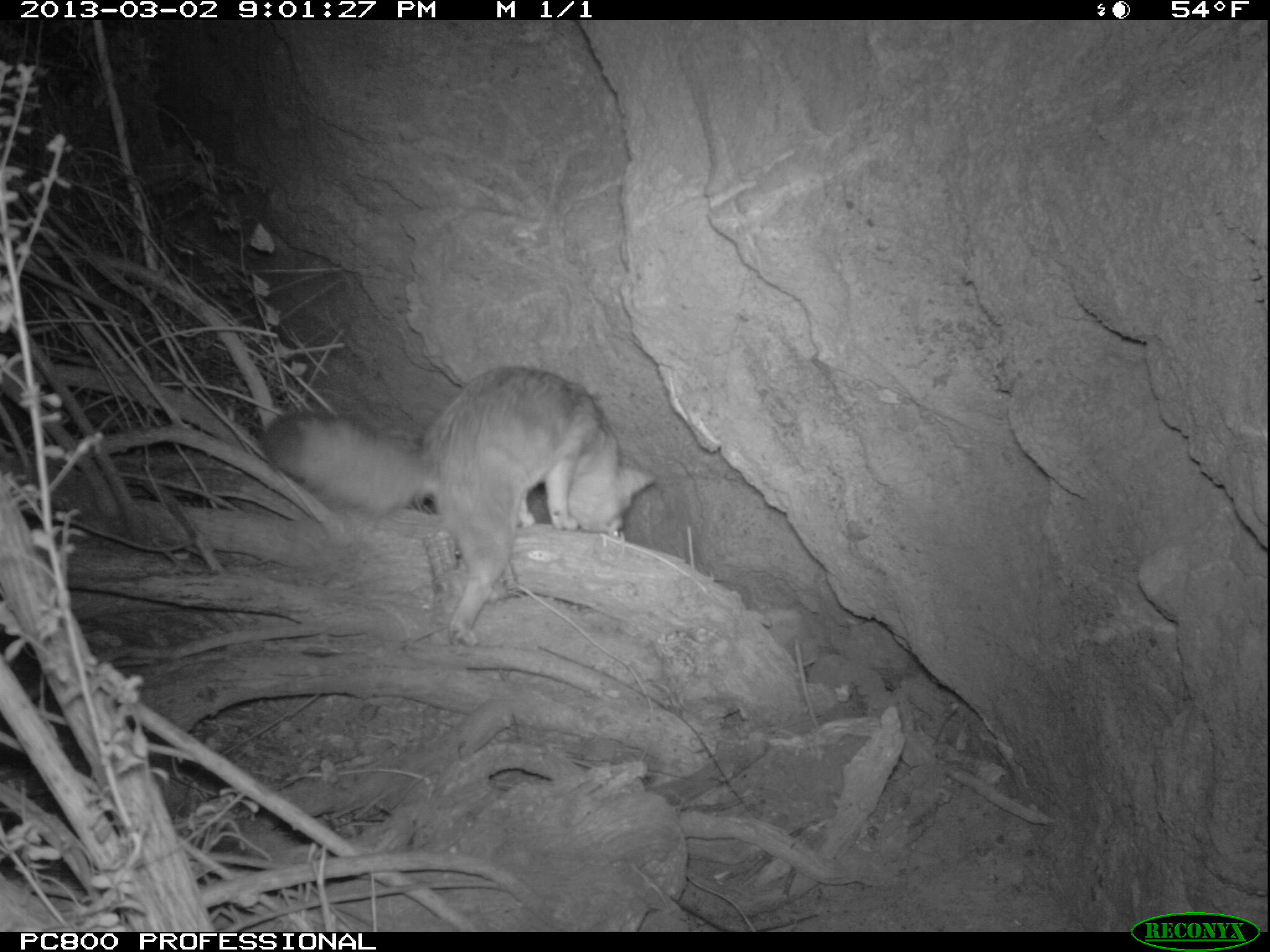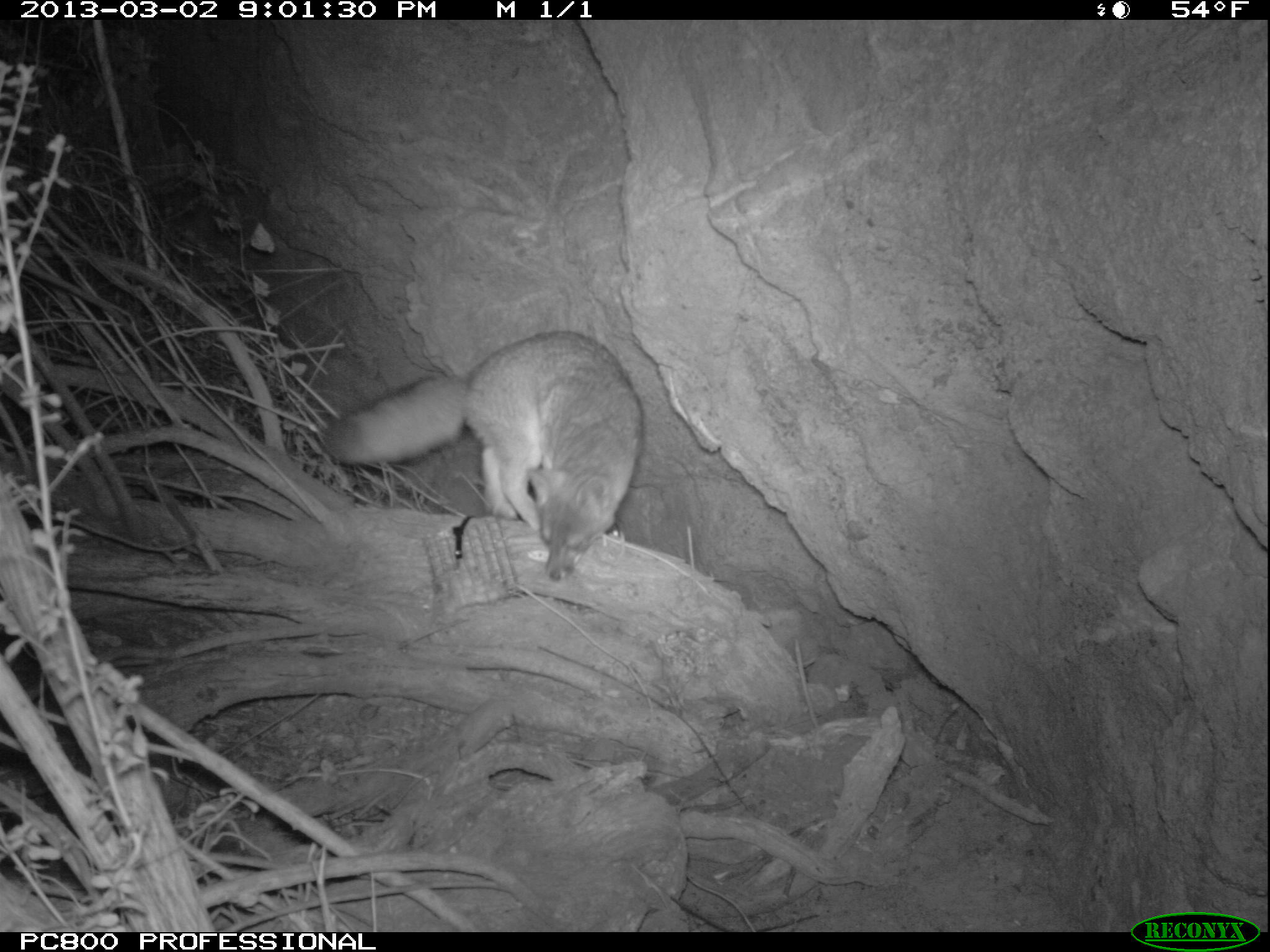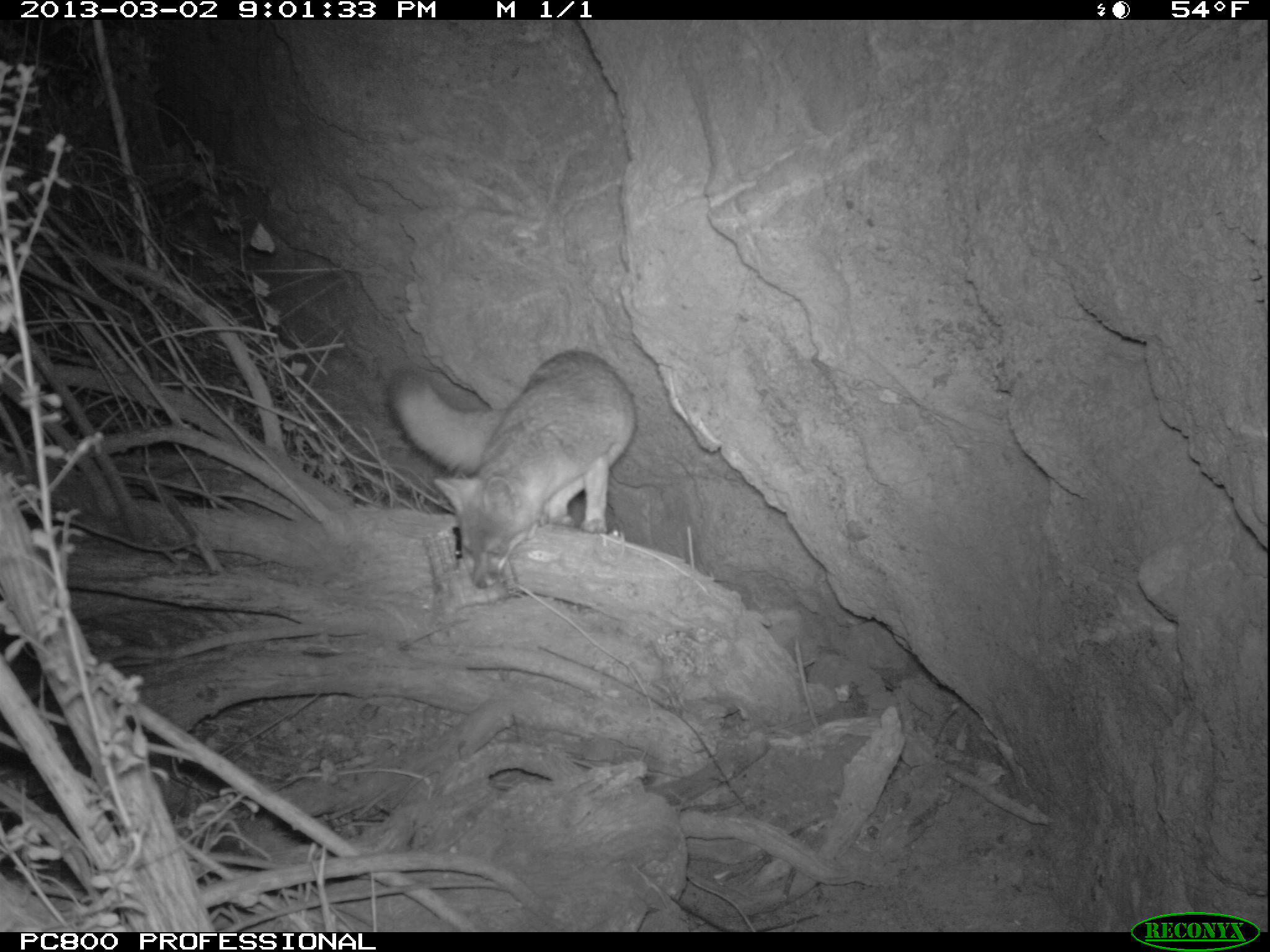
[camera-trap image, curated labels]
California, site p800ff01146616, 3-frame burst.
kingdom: Animalia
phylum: Chordata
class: Mammalia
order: Carnivora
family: Canidae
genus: Urocyon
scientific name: Urocyon littoralis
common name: island fox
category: fox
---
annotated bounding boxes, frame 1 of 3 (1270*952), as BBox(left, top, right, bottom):
fox: BBox(262, 361, 659, 648)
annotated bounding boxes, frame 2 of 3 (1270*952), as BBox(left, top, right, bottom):
fox: BBox(322, 329, 644, 582)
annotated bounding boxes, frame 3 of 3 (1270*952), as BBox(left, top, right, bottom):
fox: BBox(387, 350, 636, 588)